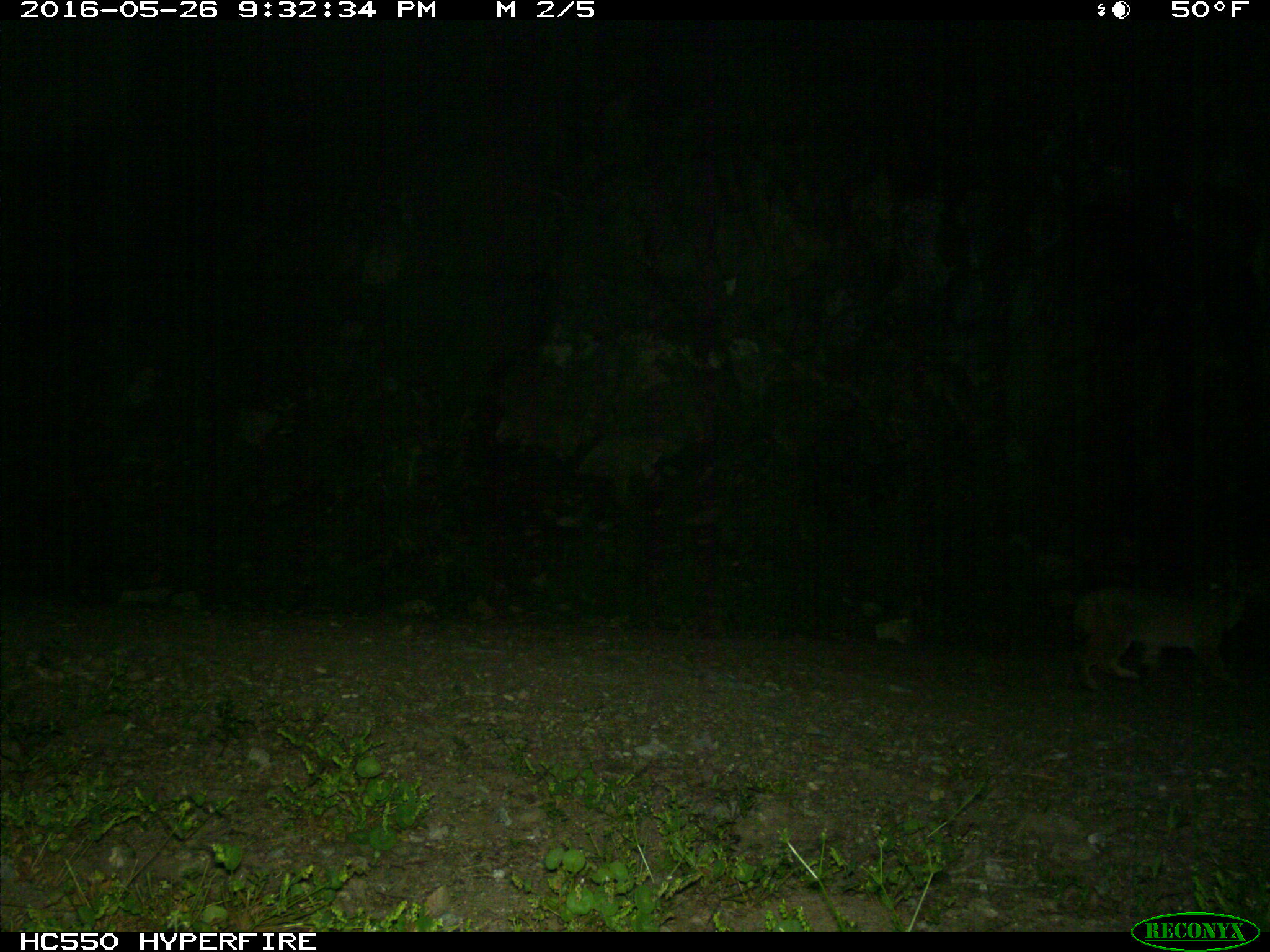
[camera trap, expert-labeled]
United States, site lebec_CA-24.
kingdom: Animalia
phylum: Chordata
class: Mammalia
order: Carnivora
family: Felidae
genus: Lynx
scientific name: Lynx rufus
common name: bobcat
Lynx rufus (bobcat).